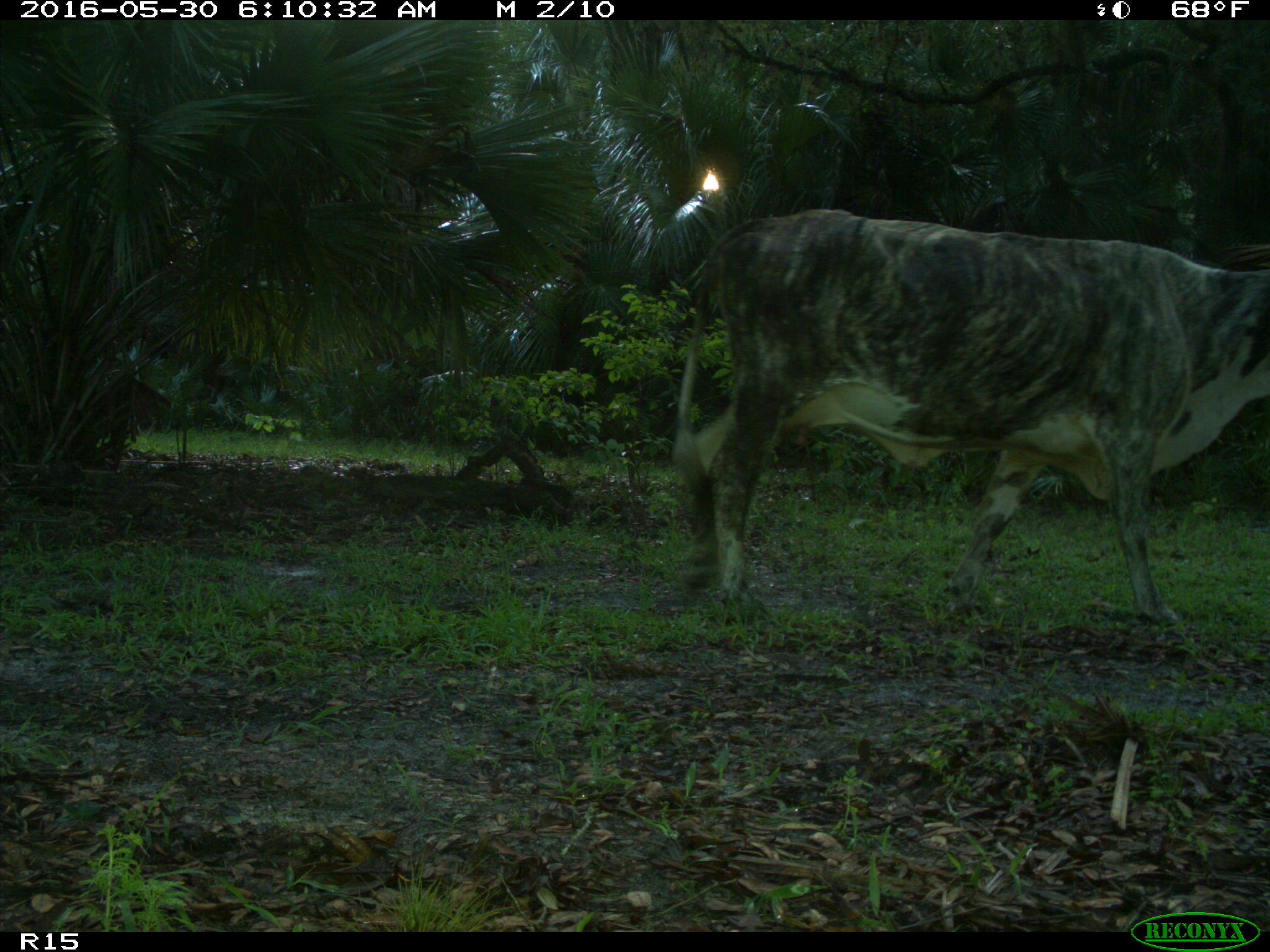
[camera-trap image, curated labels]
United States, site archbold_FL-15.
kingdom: Animalia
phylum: Chordata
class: Mammalia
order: Artiodactyla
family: Bovidae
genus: Bos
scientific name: Bos taurus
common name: domestic cow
Bos taurus (domestic cow).